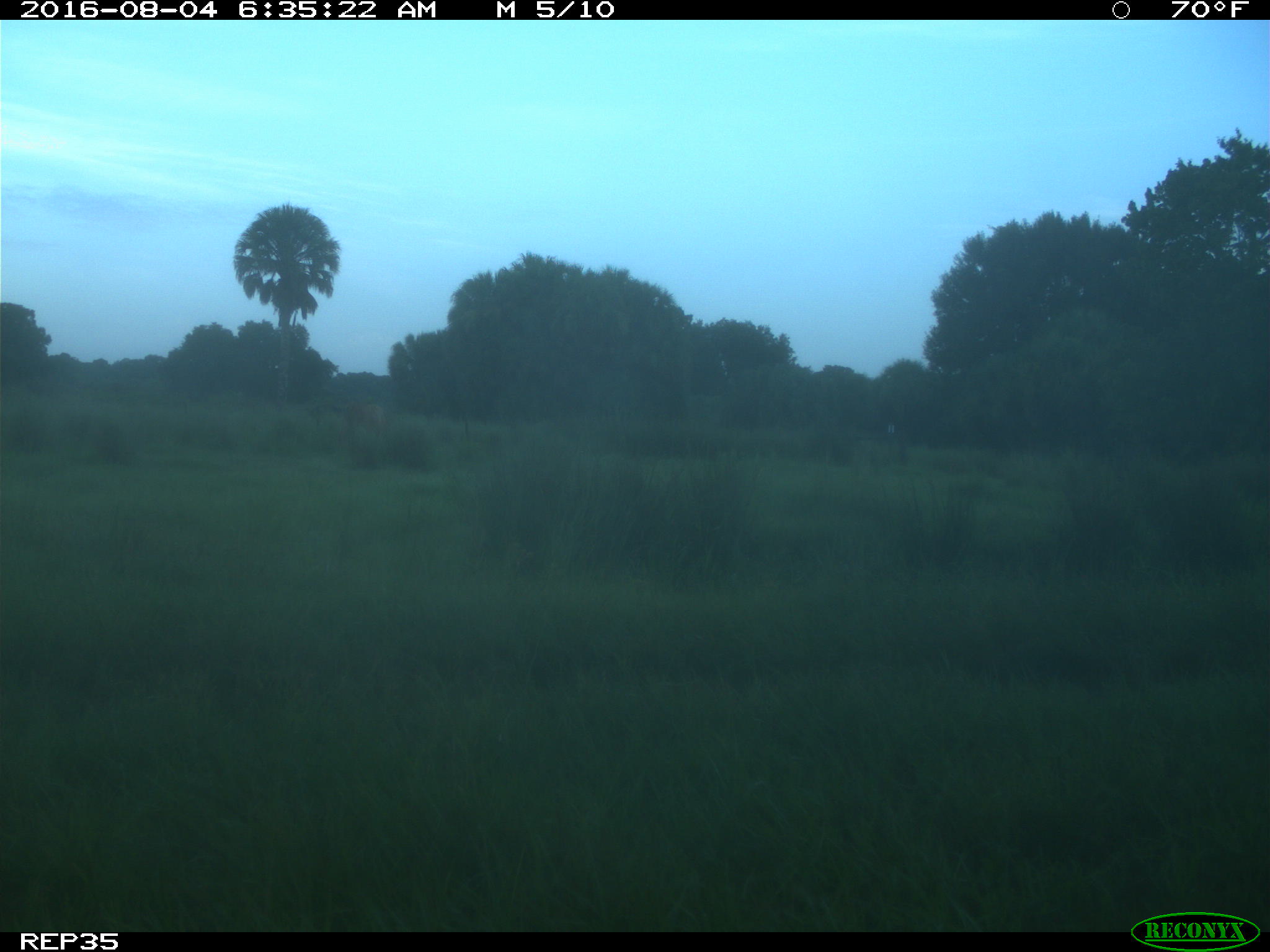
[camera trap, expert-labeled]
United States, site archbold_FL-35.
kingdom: Animalia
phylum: Chordata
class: Mammalia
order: Artiodactyla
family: Bovidae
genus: Bos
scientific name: Bos taurus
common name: domestic cow